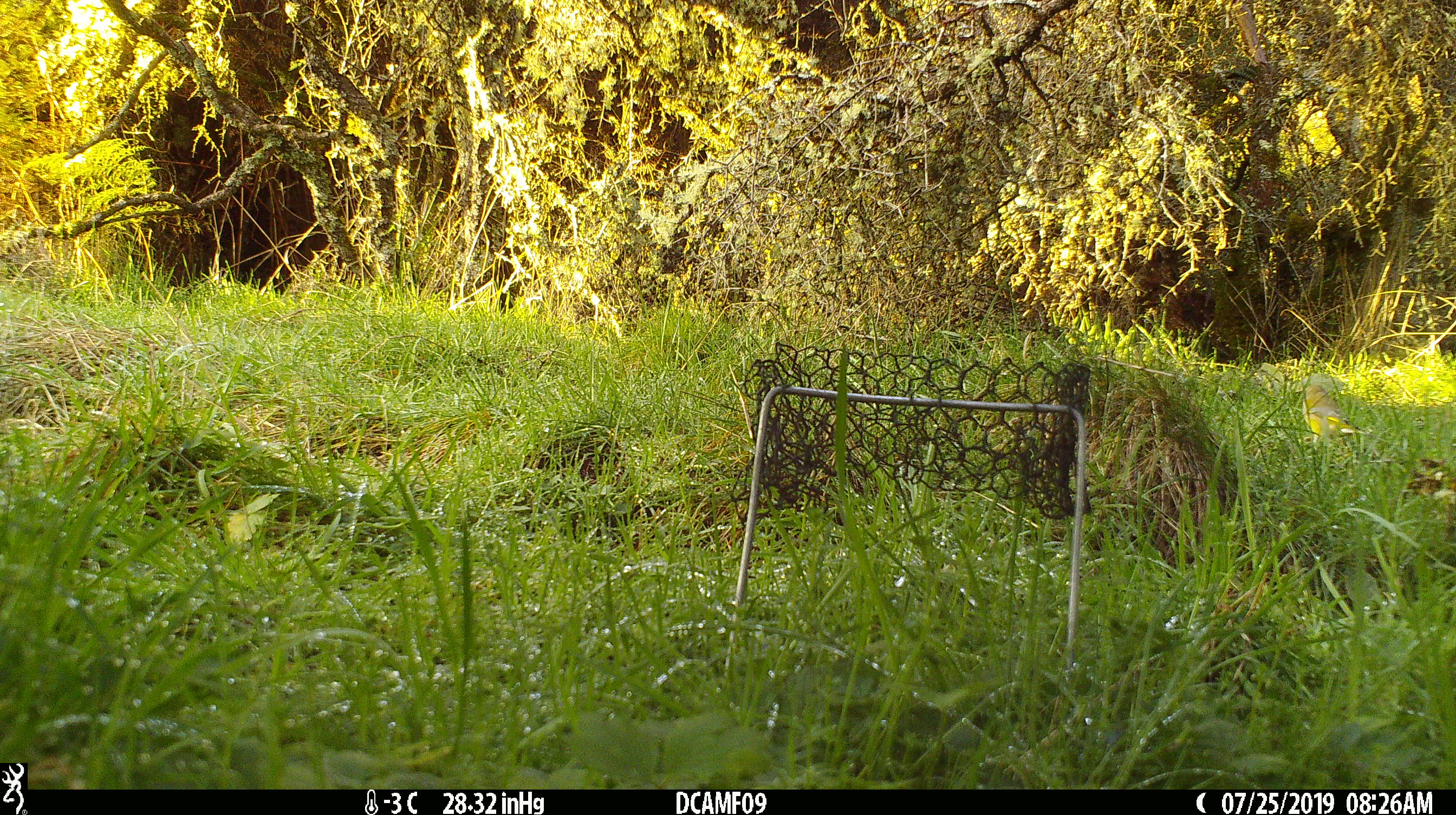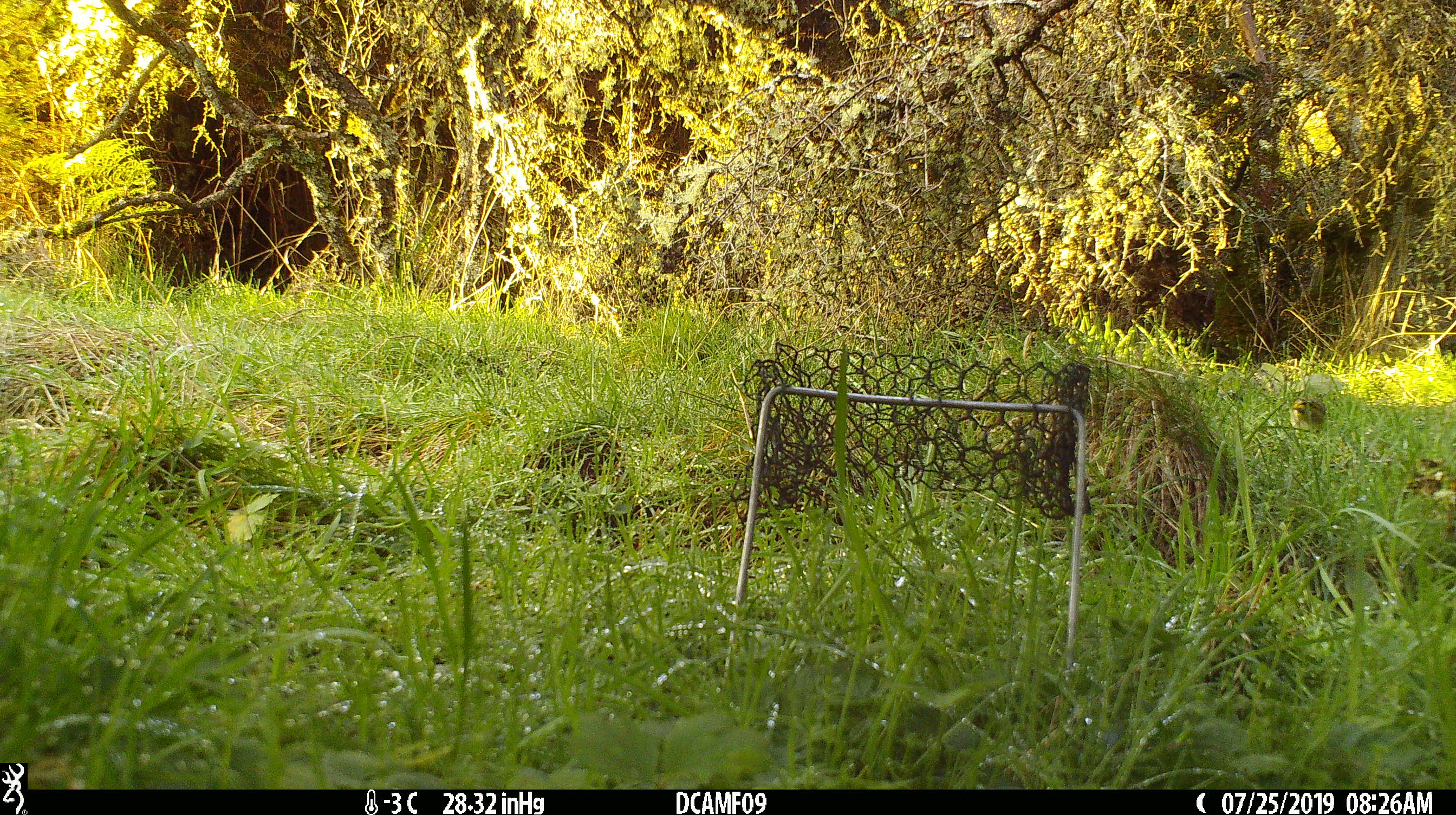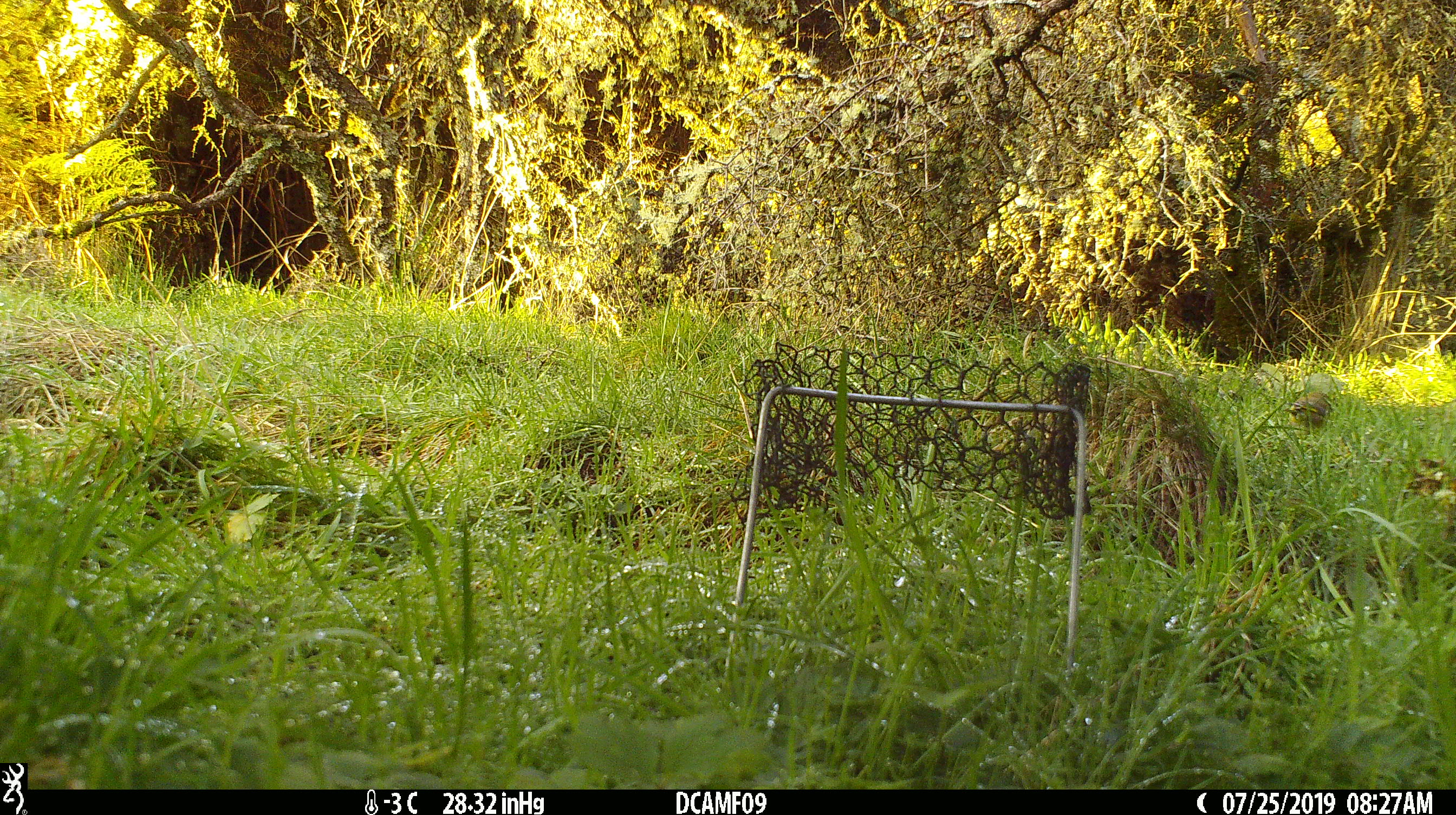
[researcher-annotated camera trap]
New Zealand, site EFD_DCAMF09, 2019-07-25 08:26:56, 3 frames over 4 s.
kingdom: Animalia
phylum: Chordata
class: Aves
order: Passeriformes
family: Fringillidae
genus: Chloris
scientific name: Chloris chloris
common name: greenfinch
Greenfinch (Chloris chloris).